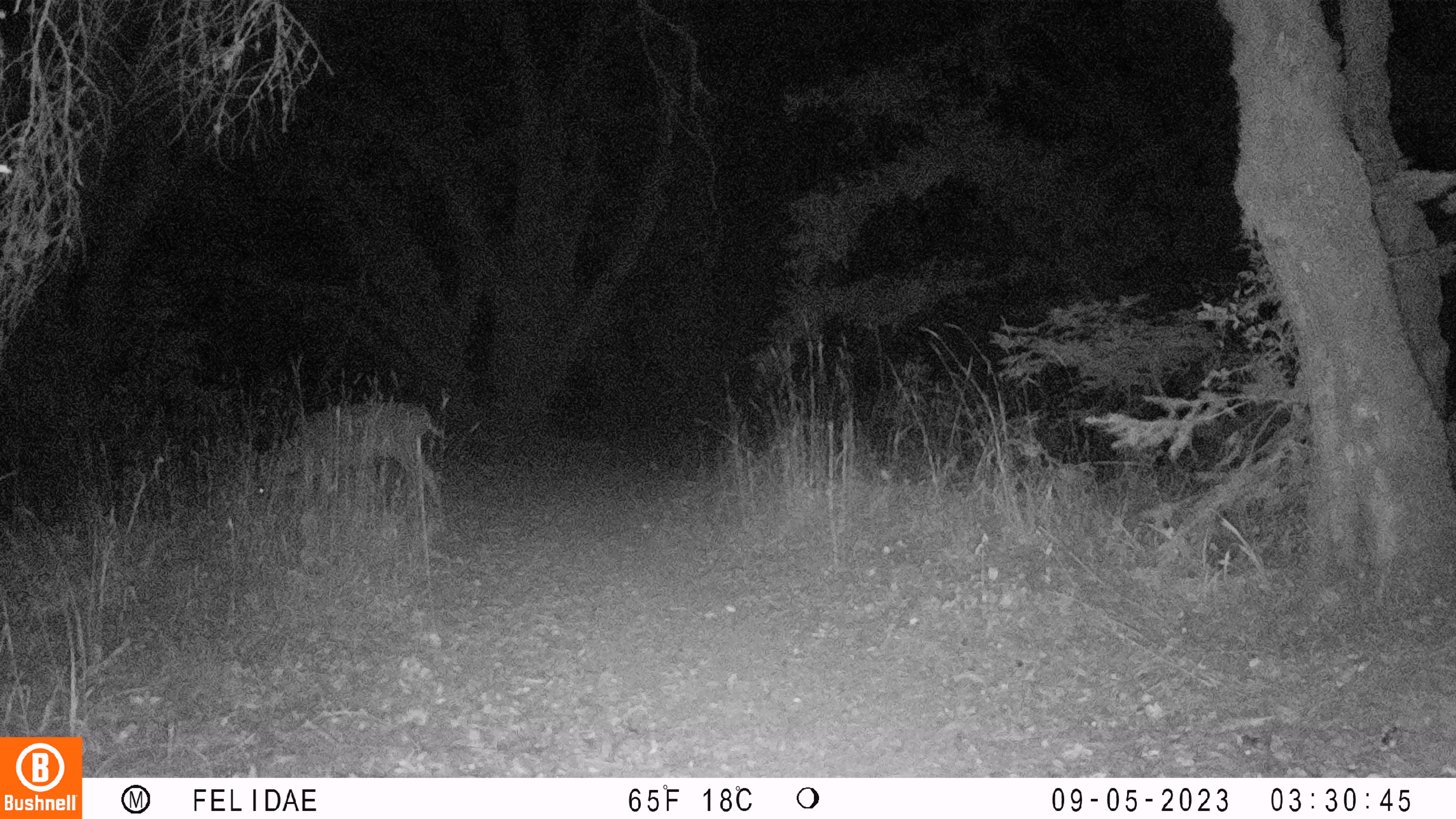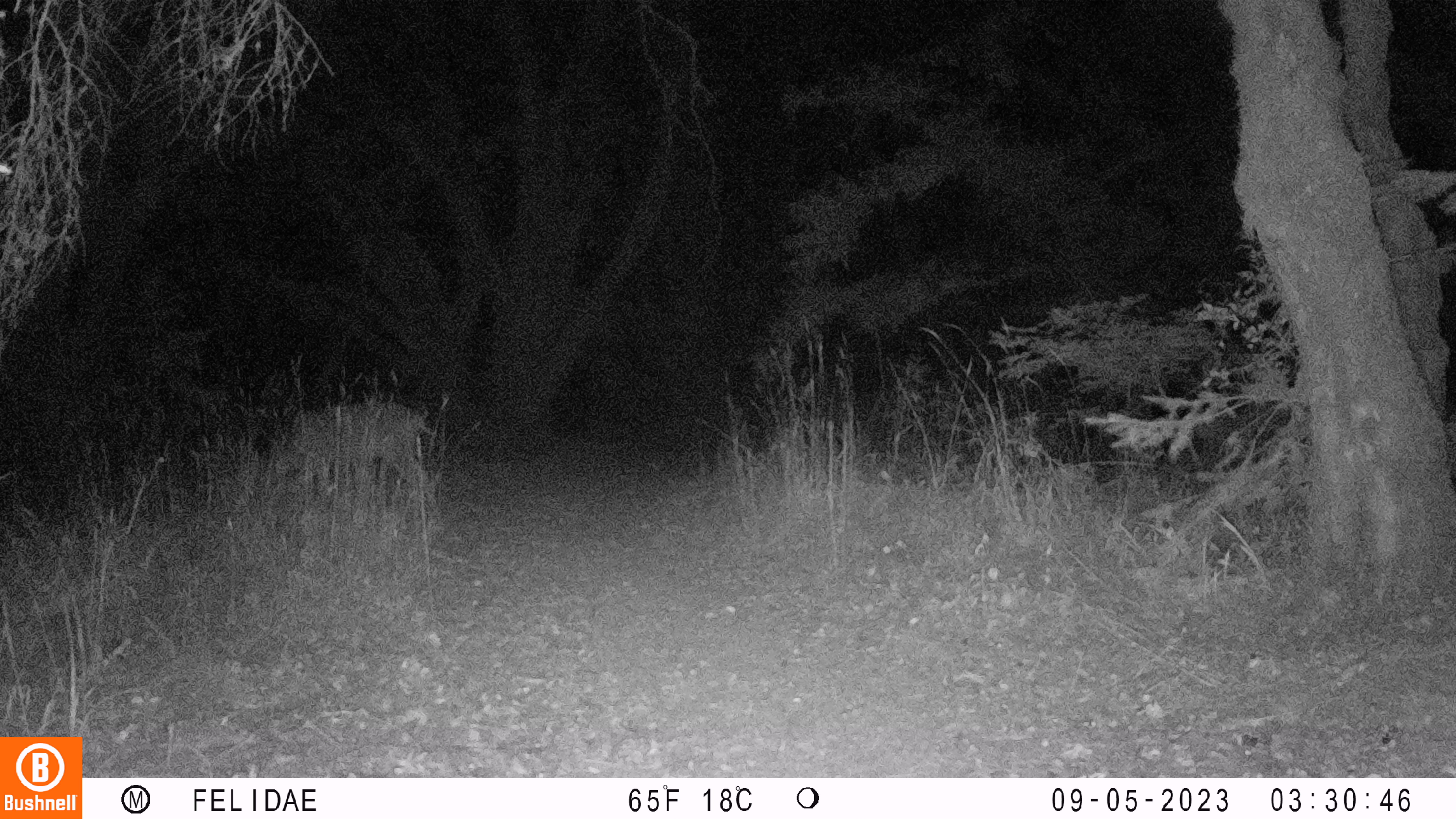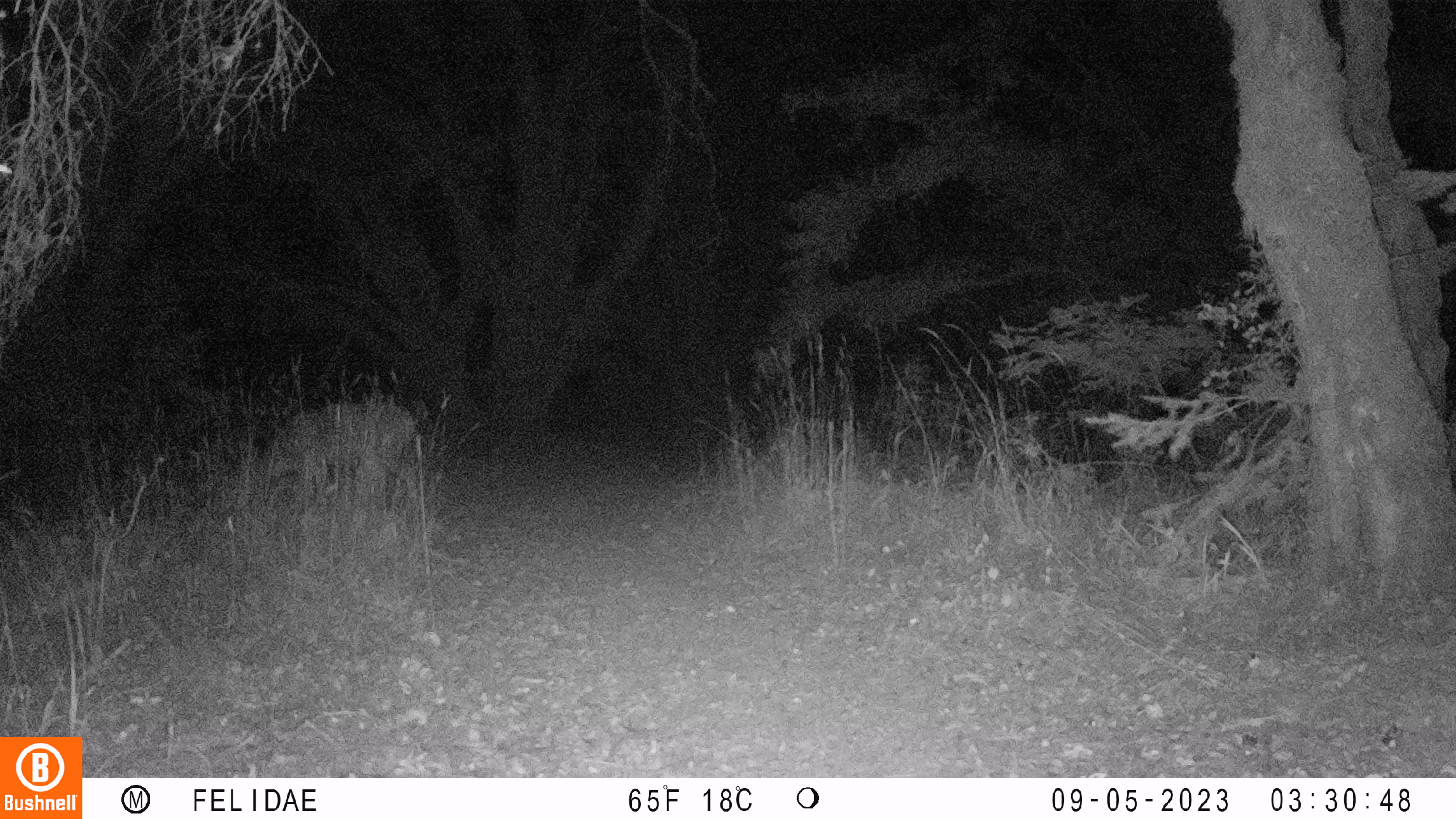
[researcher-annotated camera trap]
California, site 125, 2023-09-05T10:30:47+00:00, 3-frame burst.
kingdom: Animalia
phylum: Chordata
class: Mammalia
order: Artiodactyla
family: Cervidae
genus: Odocoileus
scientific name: Odocoileus hemionus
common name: mule deer